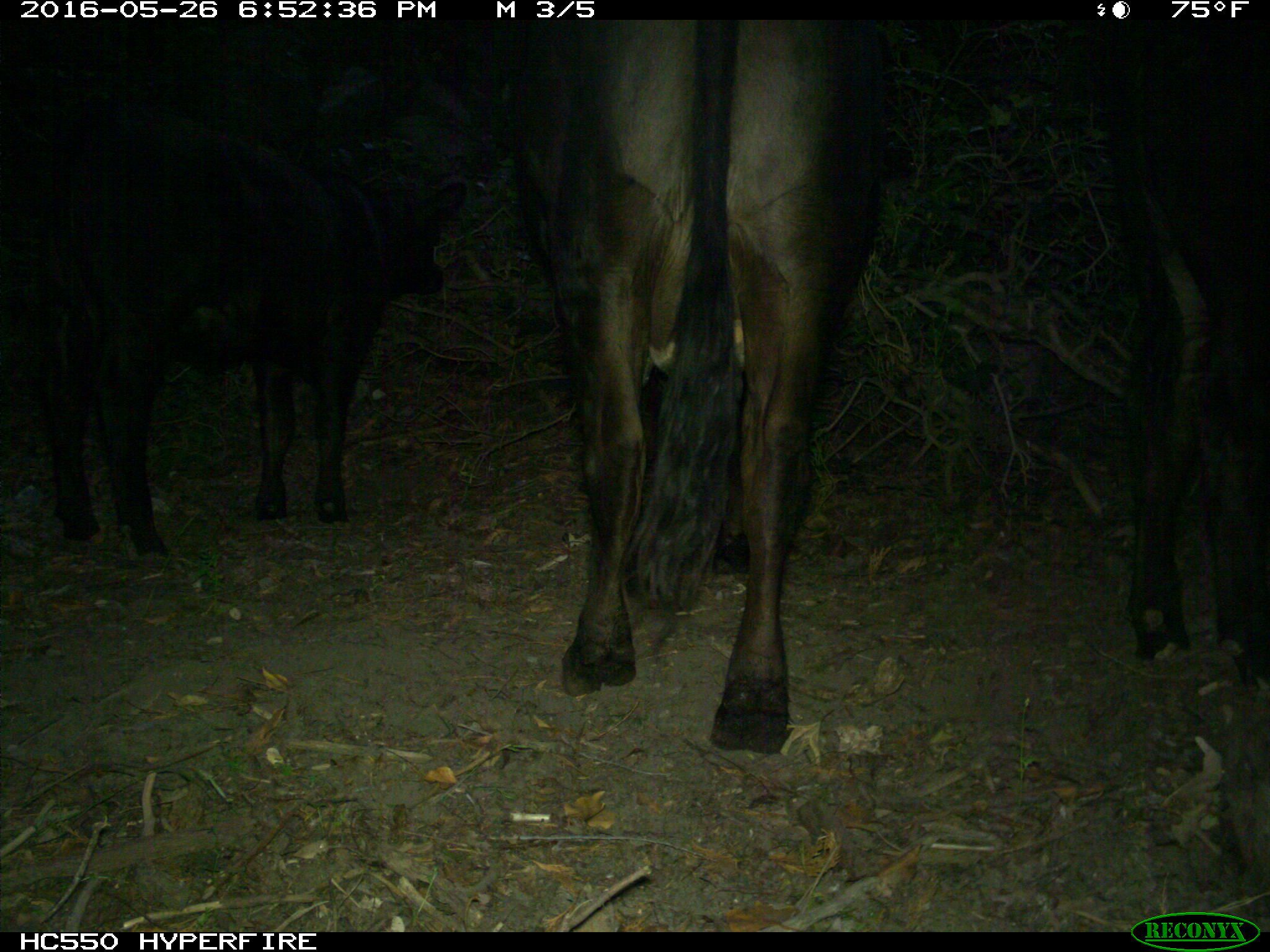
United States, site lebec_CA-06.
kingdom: Animalia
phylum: Chordata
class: Mammalia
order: Artiodactyla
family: Bovidae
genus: Bos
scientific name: Bos taurus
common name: domestic cow